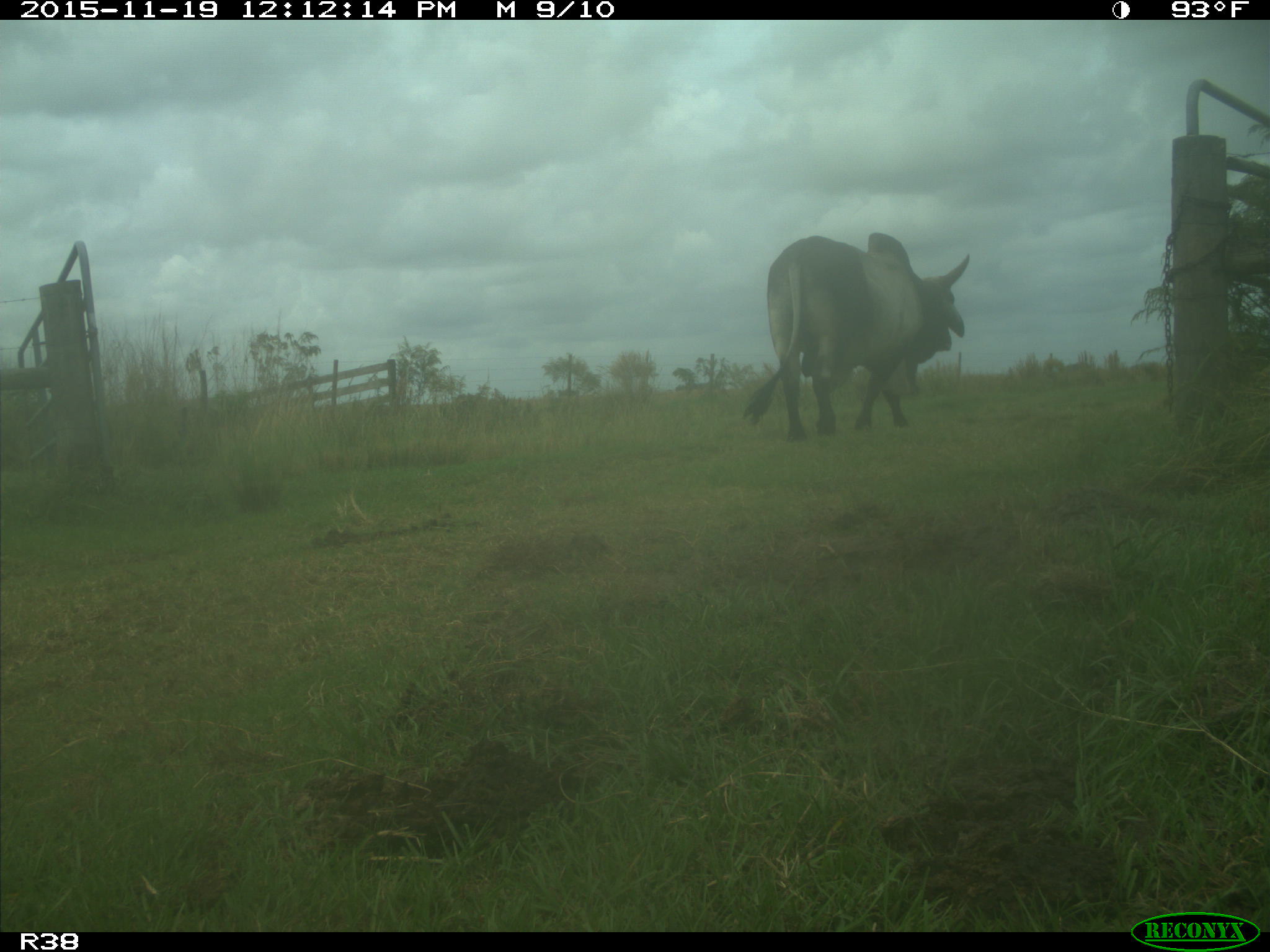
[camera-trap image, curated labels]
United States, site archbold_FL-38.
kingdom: Animalia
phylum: Chordata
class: Mammalia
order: Artiodactyla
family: Bovidae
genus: Bos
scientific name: Bos taurus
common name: domestic cow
Bos taurus (domestic cow).